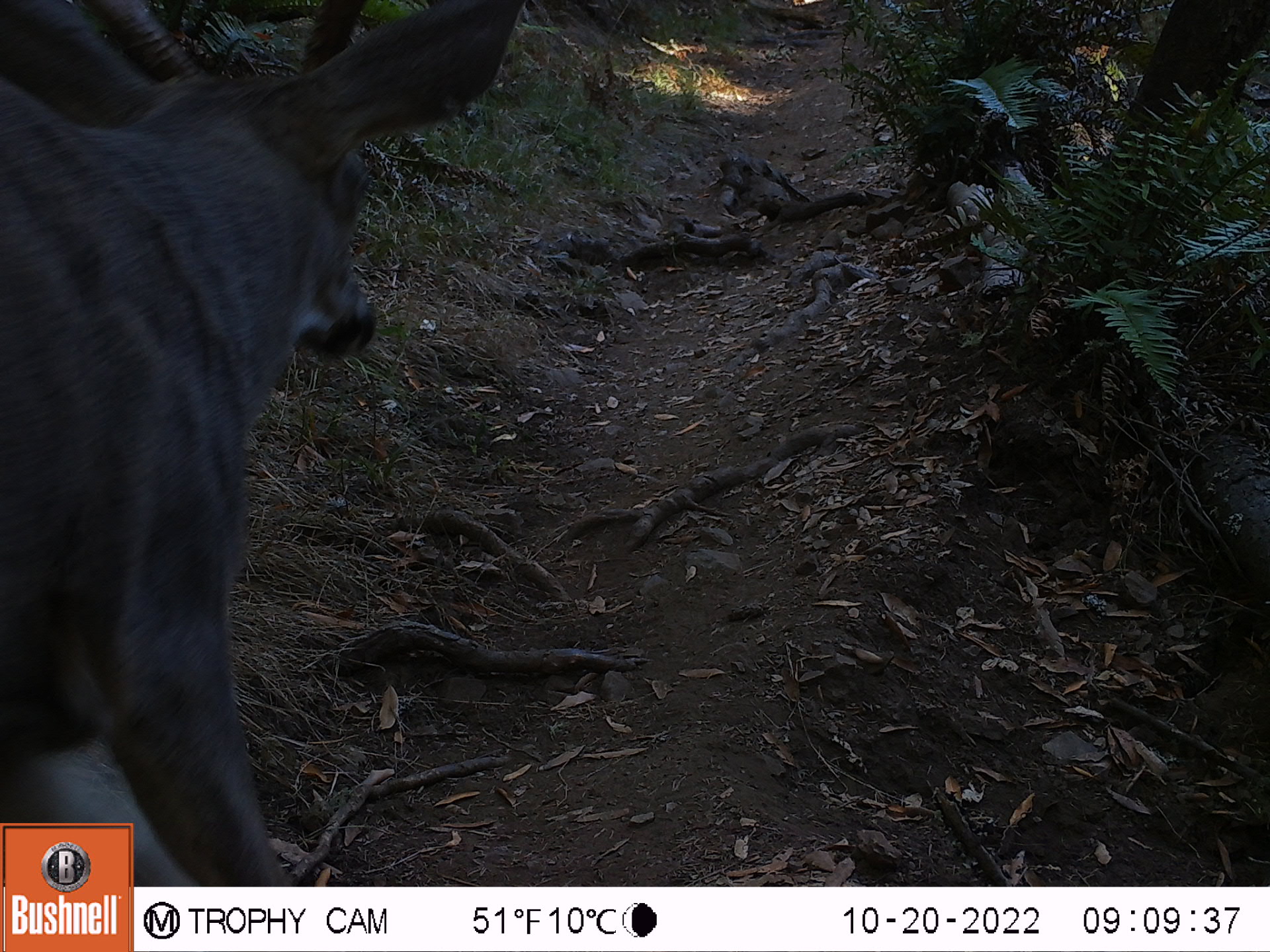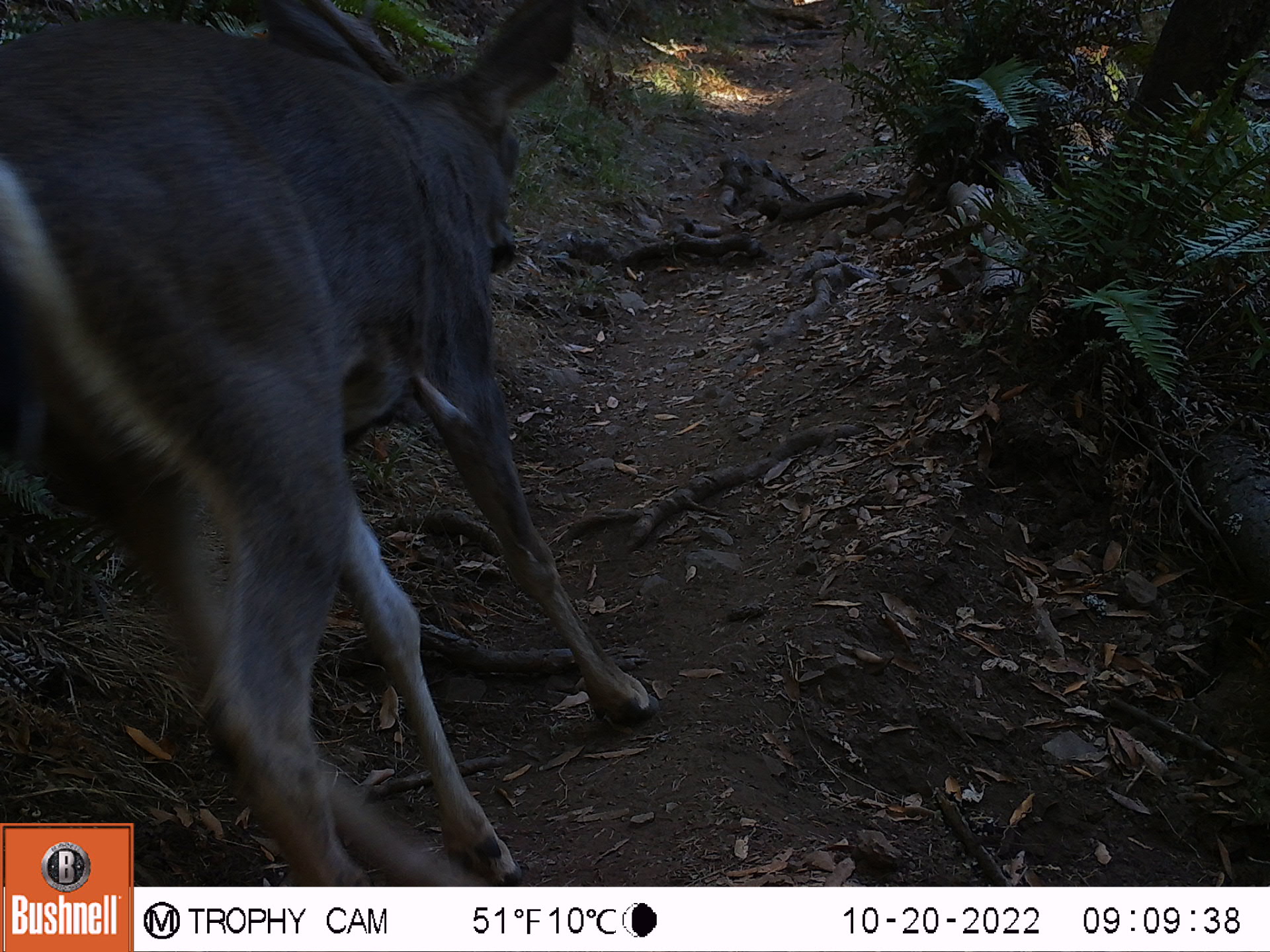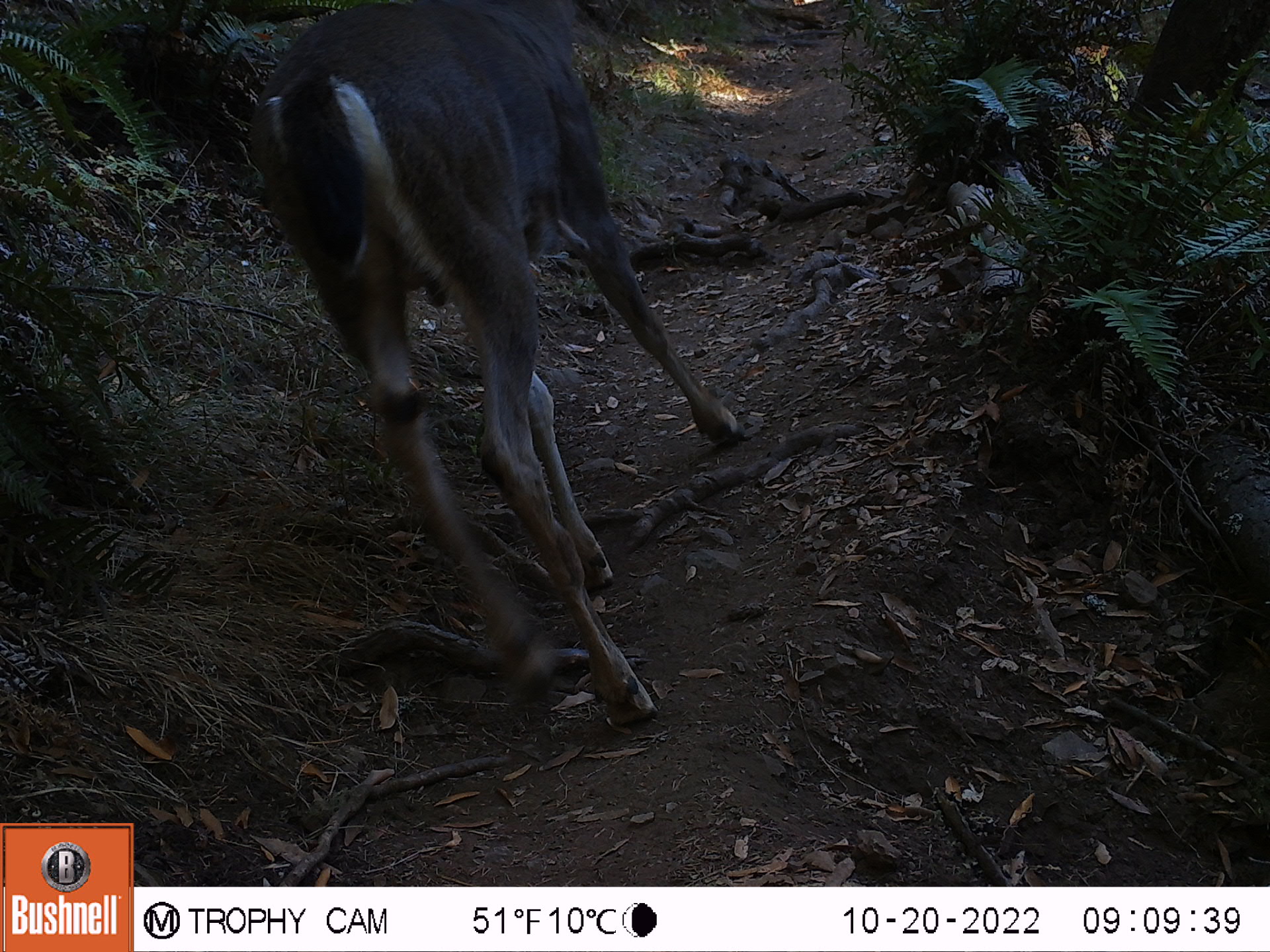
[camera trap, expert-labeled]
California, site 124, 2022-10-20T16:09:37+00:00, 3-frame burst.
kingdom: Animalia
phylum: Chordata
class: Mammalia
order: Artiodactyla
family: Cervidae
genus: Odocoileus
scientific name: Odocoileus hemionus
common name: mule deer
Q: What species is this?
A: Mule deer (Odocoileus hemionus).